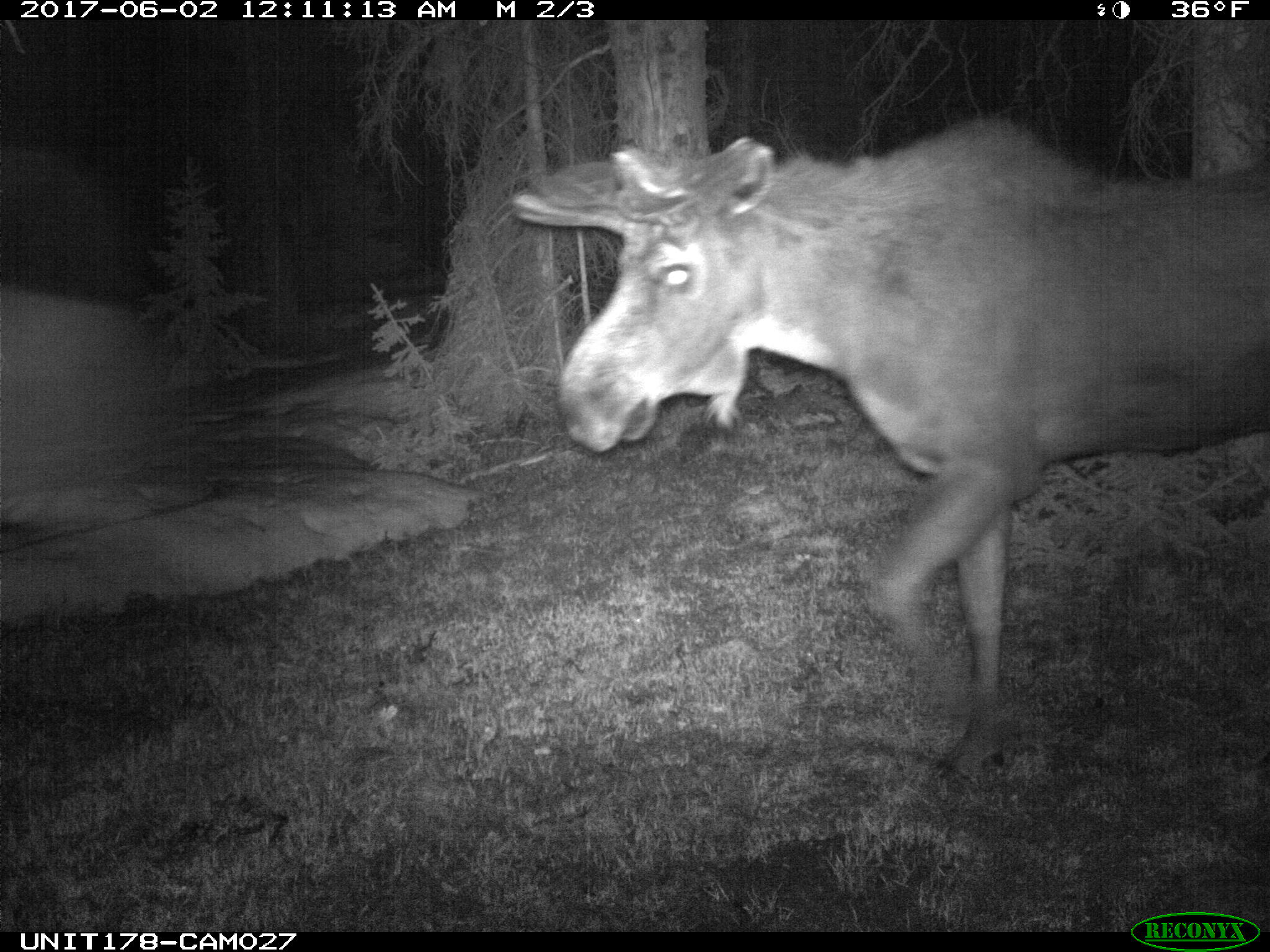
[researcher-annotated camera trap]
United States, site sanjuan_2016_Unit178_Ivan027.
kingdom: Animalia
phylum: Chordata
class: Mammalia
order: Artiodactyla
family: Cervidae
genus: Alces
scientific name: Alces alces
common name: moose